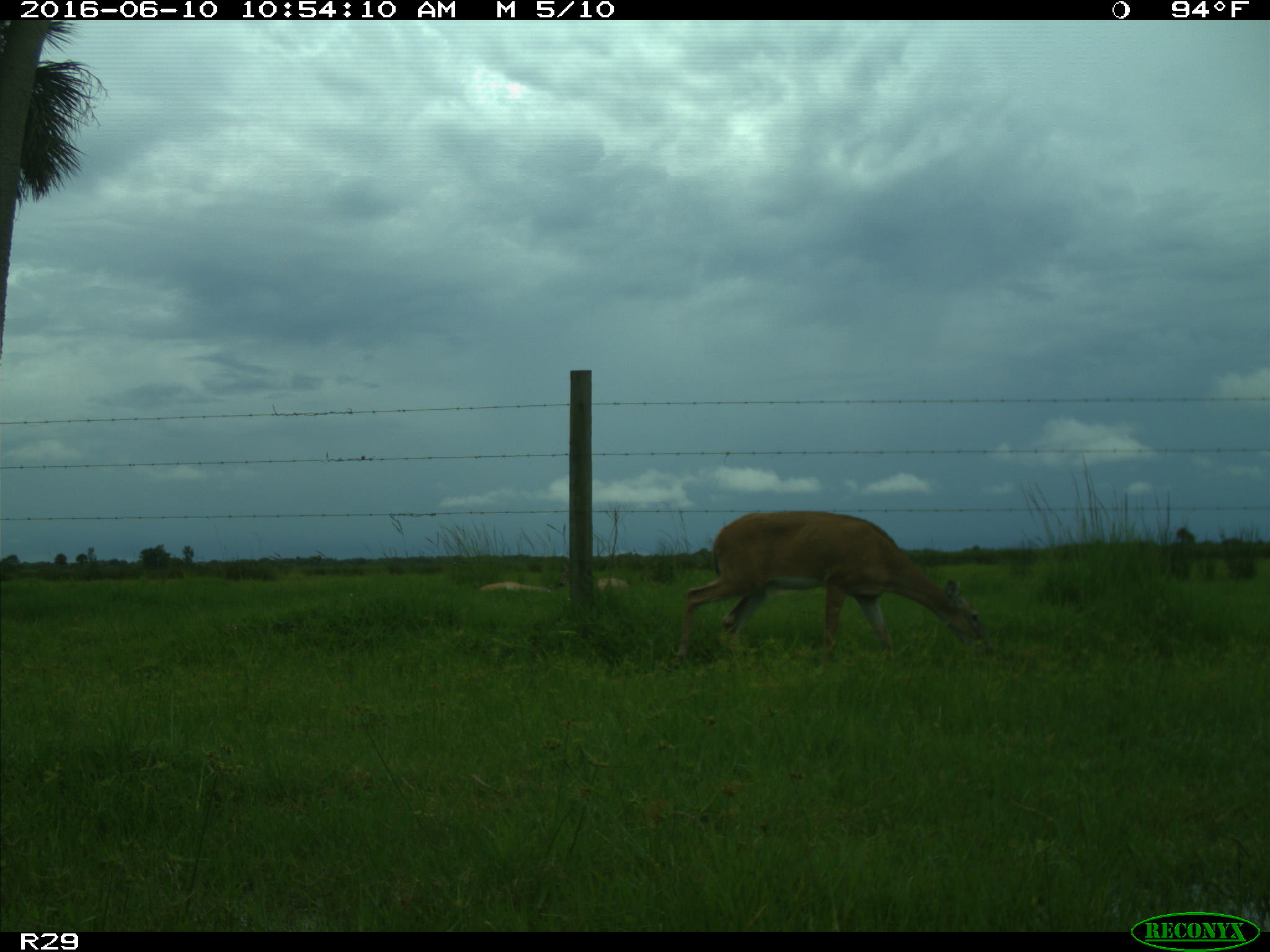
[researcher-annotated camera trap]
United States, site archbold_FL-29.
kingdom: Animalia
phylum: Chordata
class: Mammalia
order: Artiodactyla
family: Cervidae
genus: Odocoileus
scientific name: Odocoileus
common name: deer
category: unidentified deer